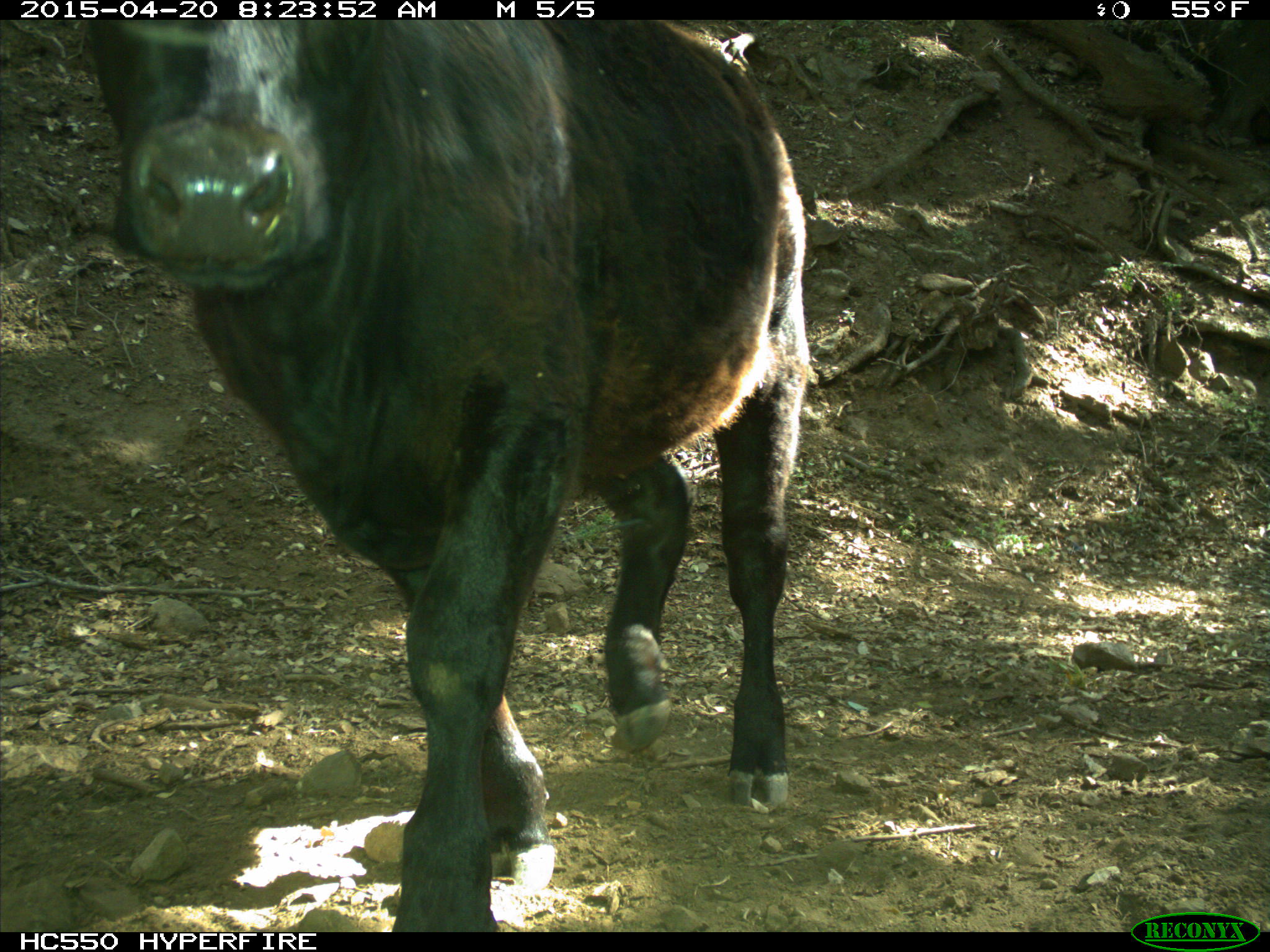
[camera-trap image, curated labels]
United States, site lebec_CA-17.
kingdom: Animalia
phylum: Chordata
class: Mammalia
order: Artiodactyla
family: Bovidae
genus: Bos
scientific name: Bos taurus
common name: domestic cow